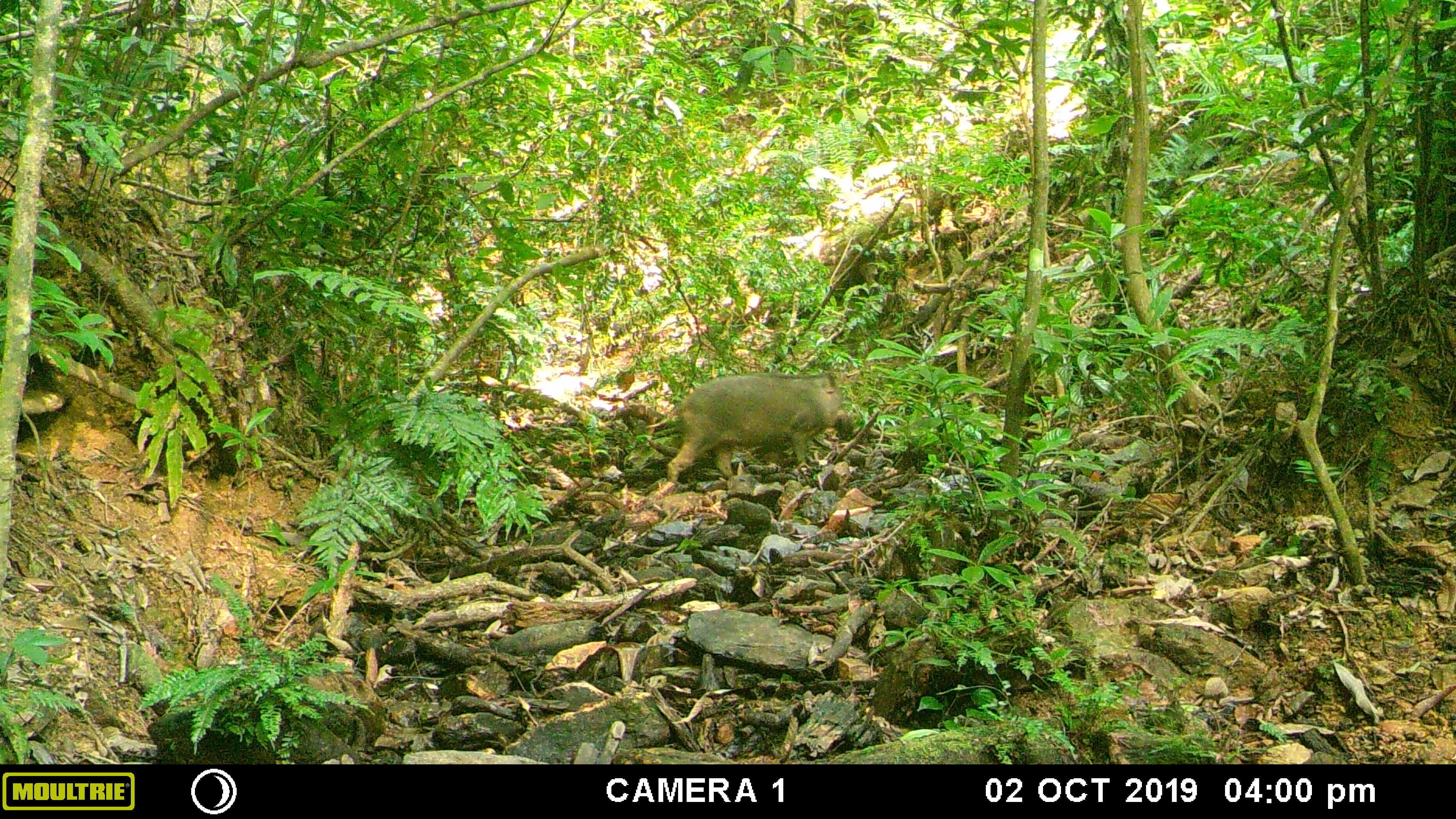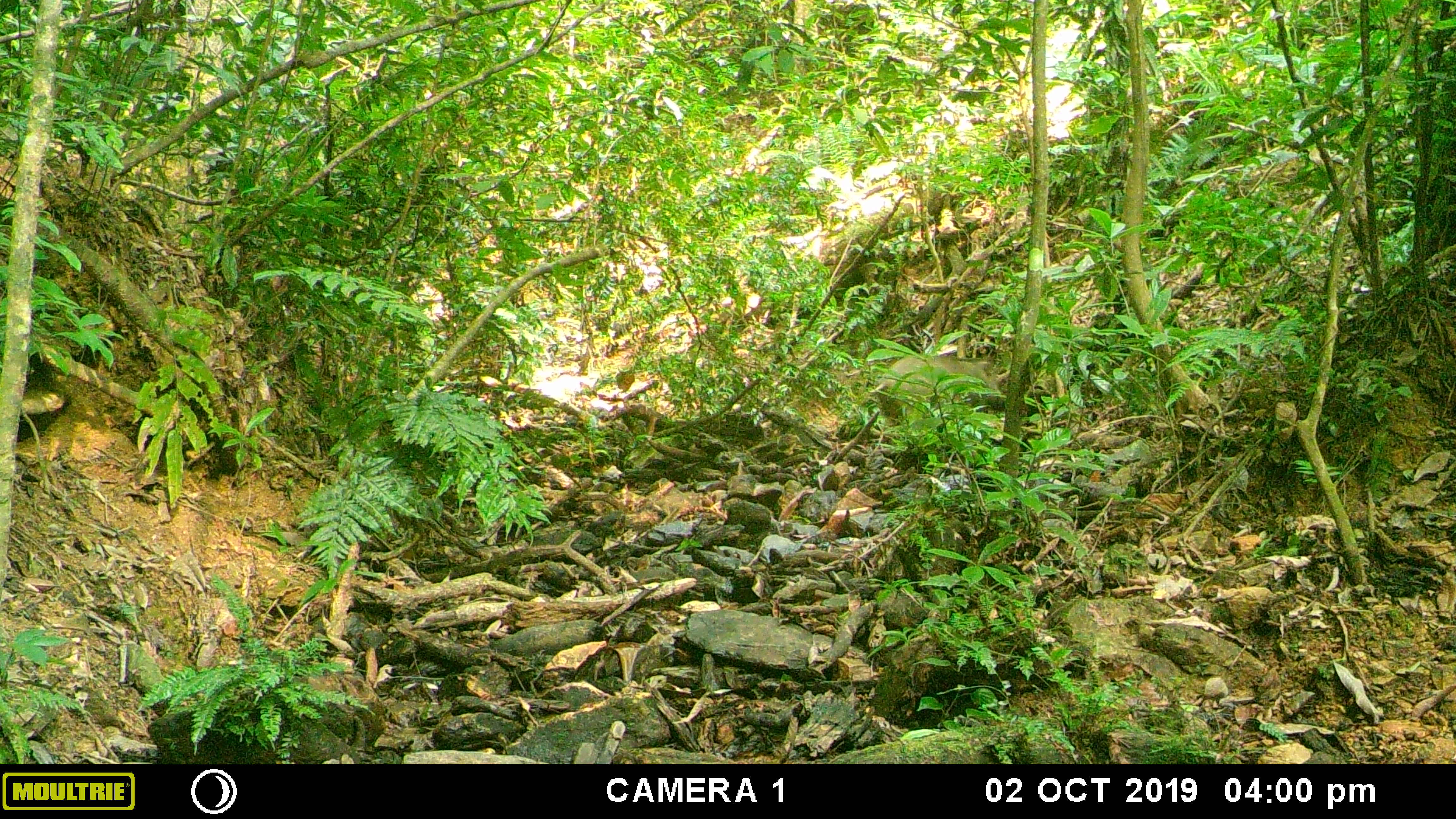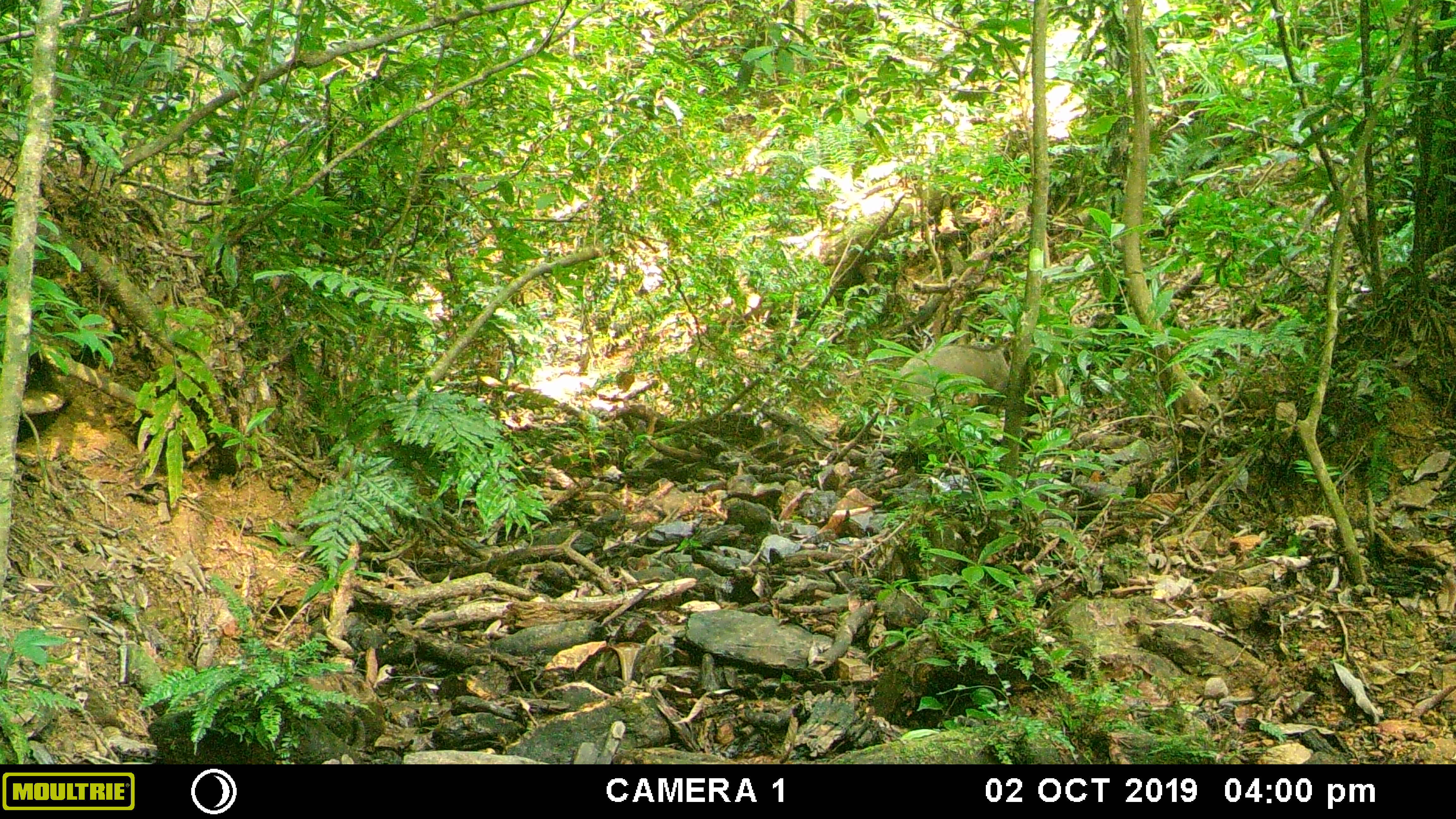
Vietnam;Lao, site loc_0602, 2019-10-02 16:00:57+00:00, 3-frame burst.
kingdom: Animalia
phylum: Chordata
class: Mammalia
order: Artiodactyla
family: Suidae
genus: Sus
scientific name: Sus scrofa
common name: eurasian wild pig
Eurasian wild pig (Sus scrofa). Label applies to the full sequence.